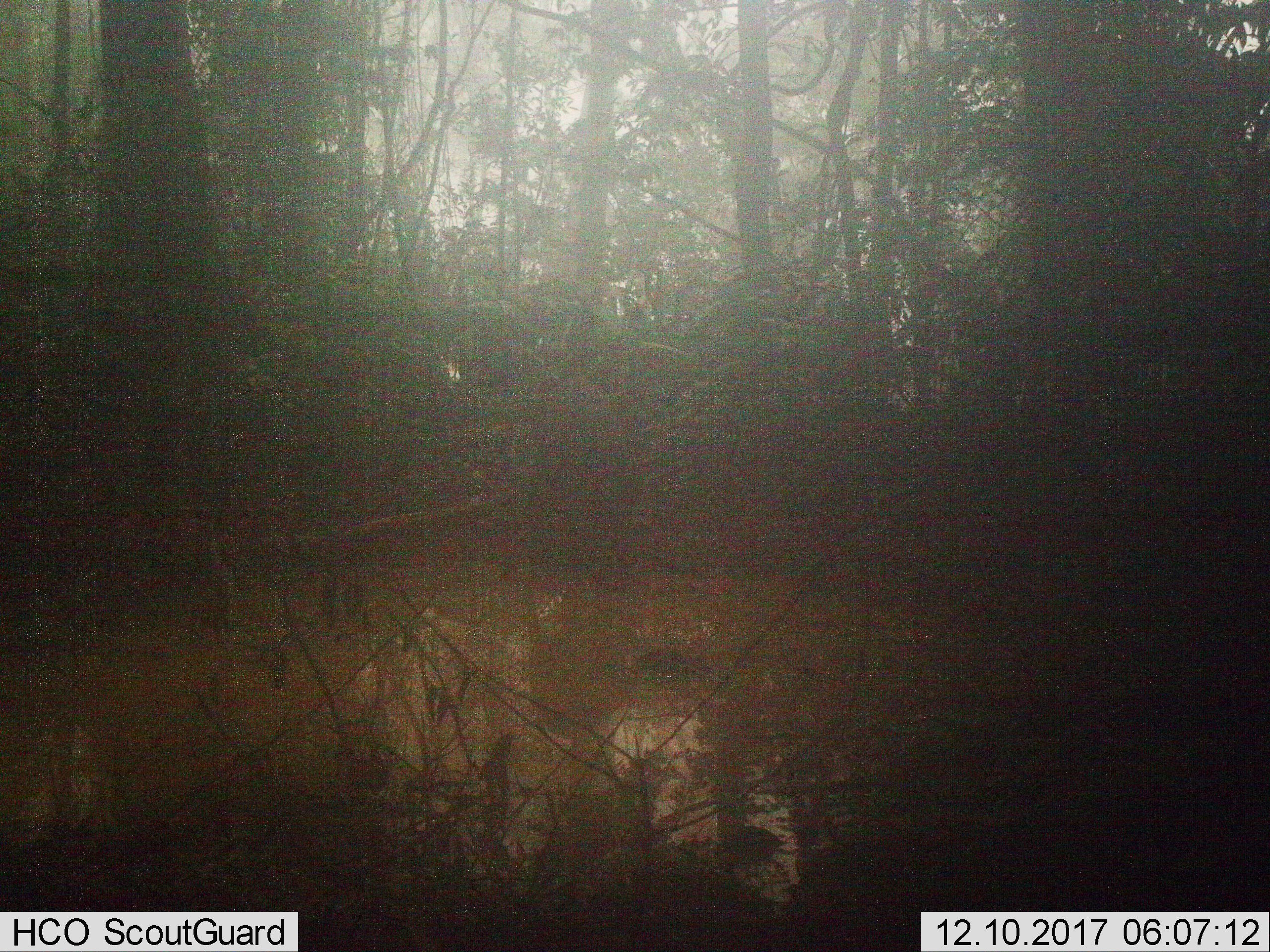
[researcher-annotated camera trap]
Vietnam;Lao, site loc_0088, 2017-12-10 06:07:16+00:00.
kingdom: Animalia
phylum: Chordata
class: Mammalia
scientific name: Mammalia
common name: mammal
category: unidentified mammal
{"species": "unidentified mammal (mammal) (Mammalia)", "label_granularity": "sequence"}